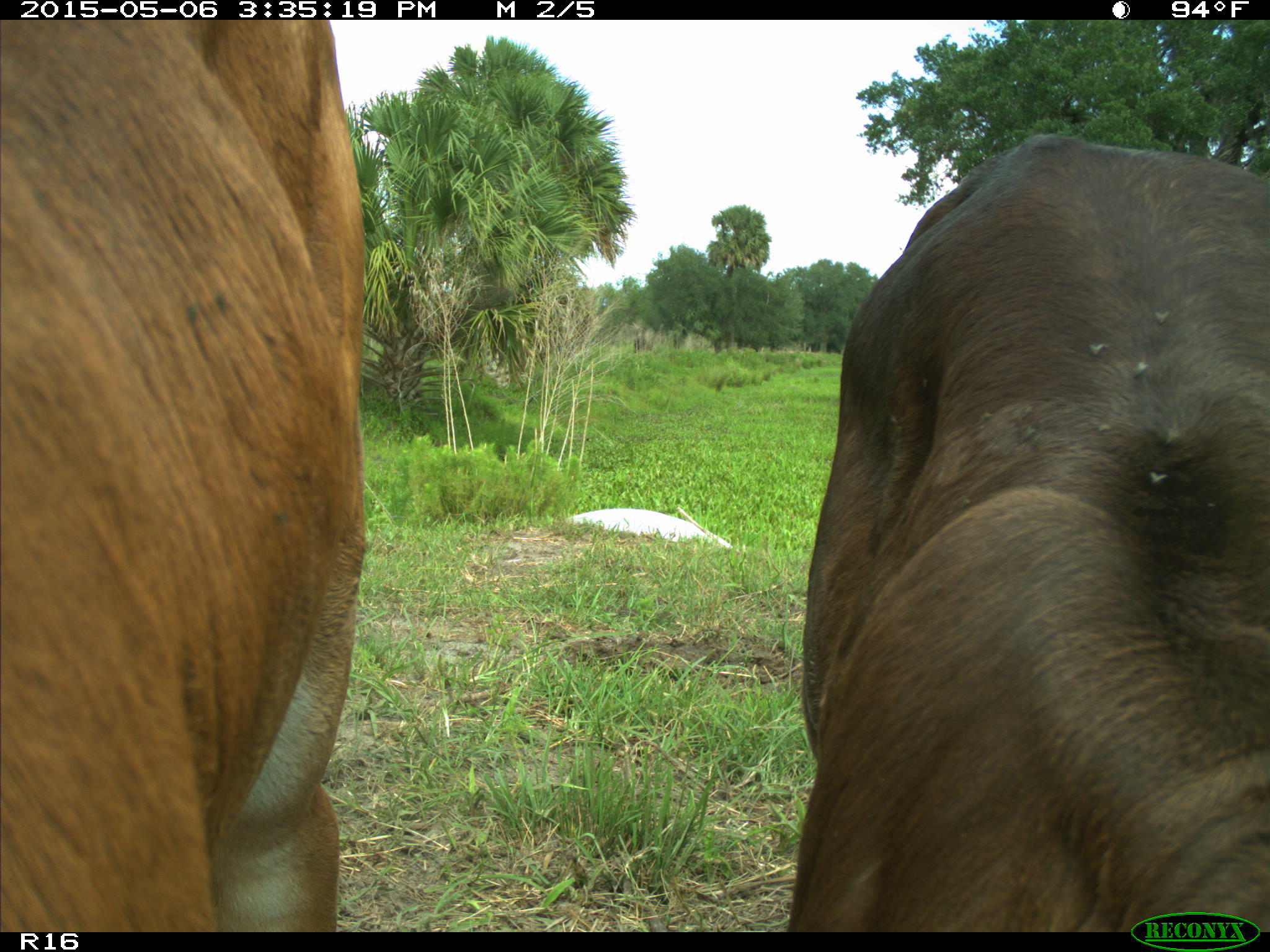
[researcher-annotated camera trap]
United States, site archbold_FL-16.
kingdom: Animalia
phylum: Chordata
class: Mammalia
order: Artiodactyla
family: Bovidae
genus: Bos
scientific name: Bos taurus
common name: domestic cow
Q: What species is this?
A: Bos taurus (domestic cow).